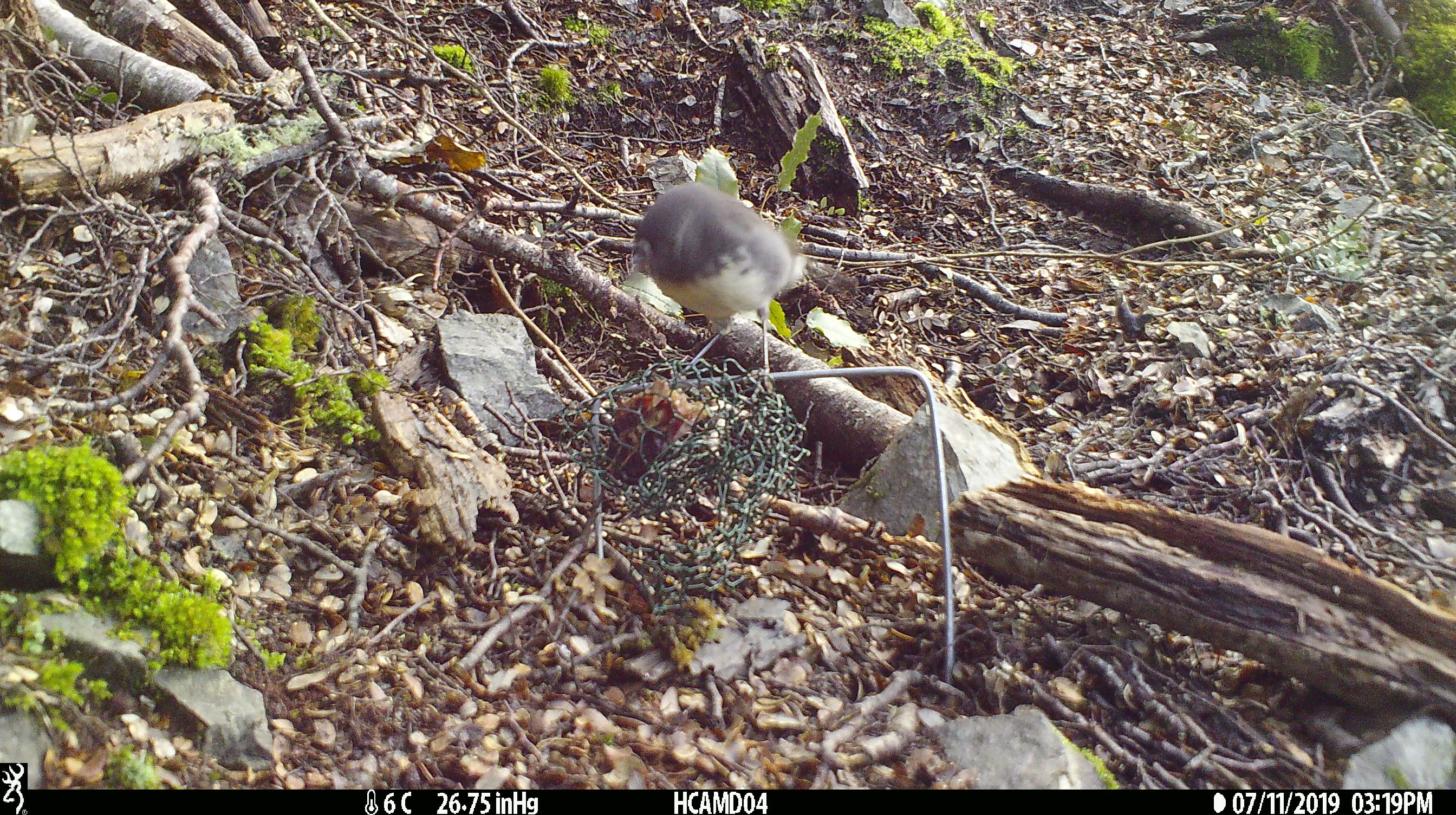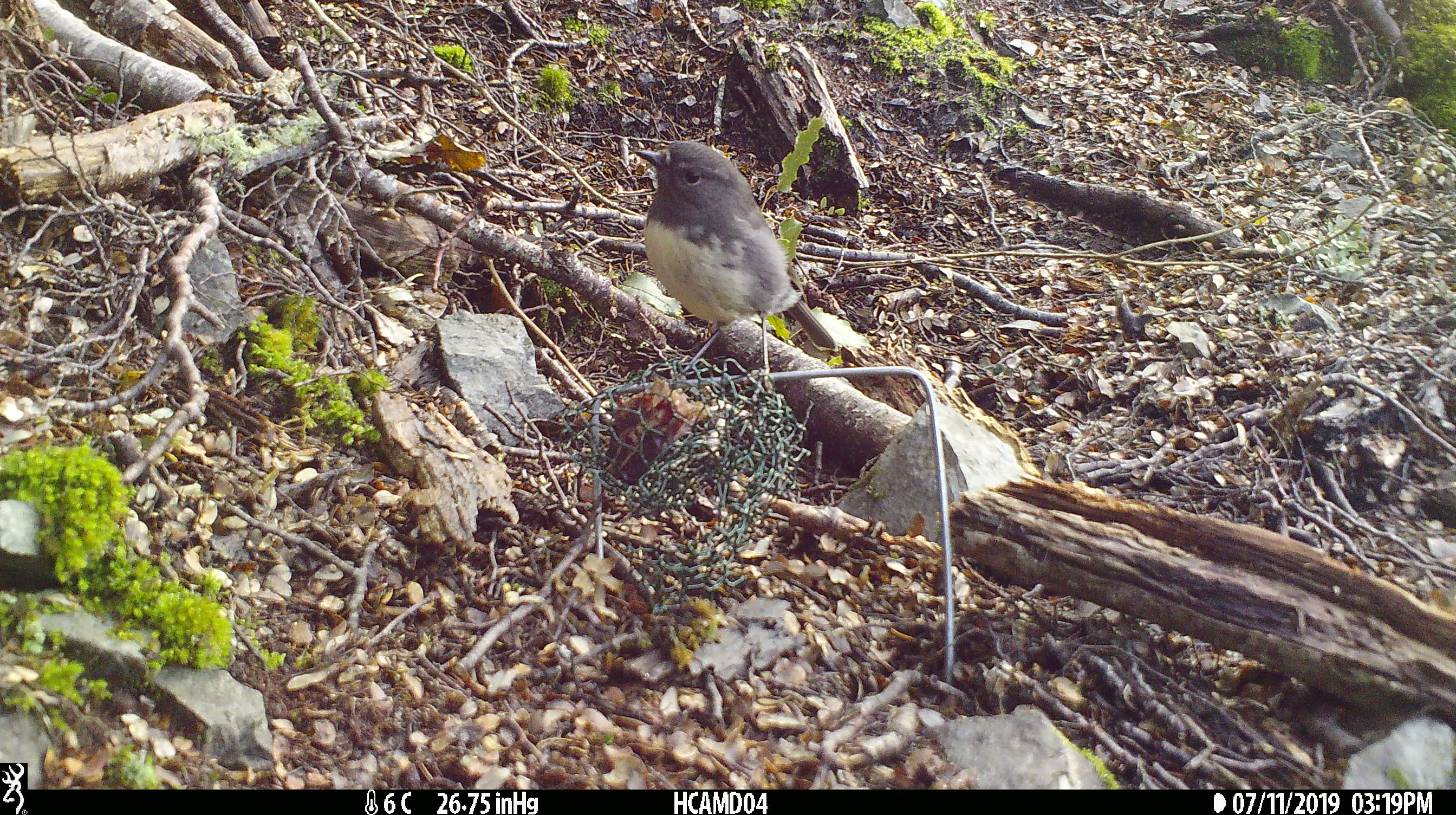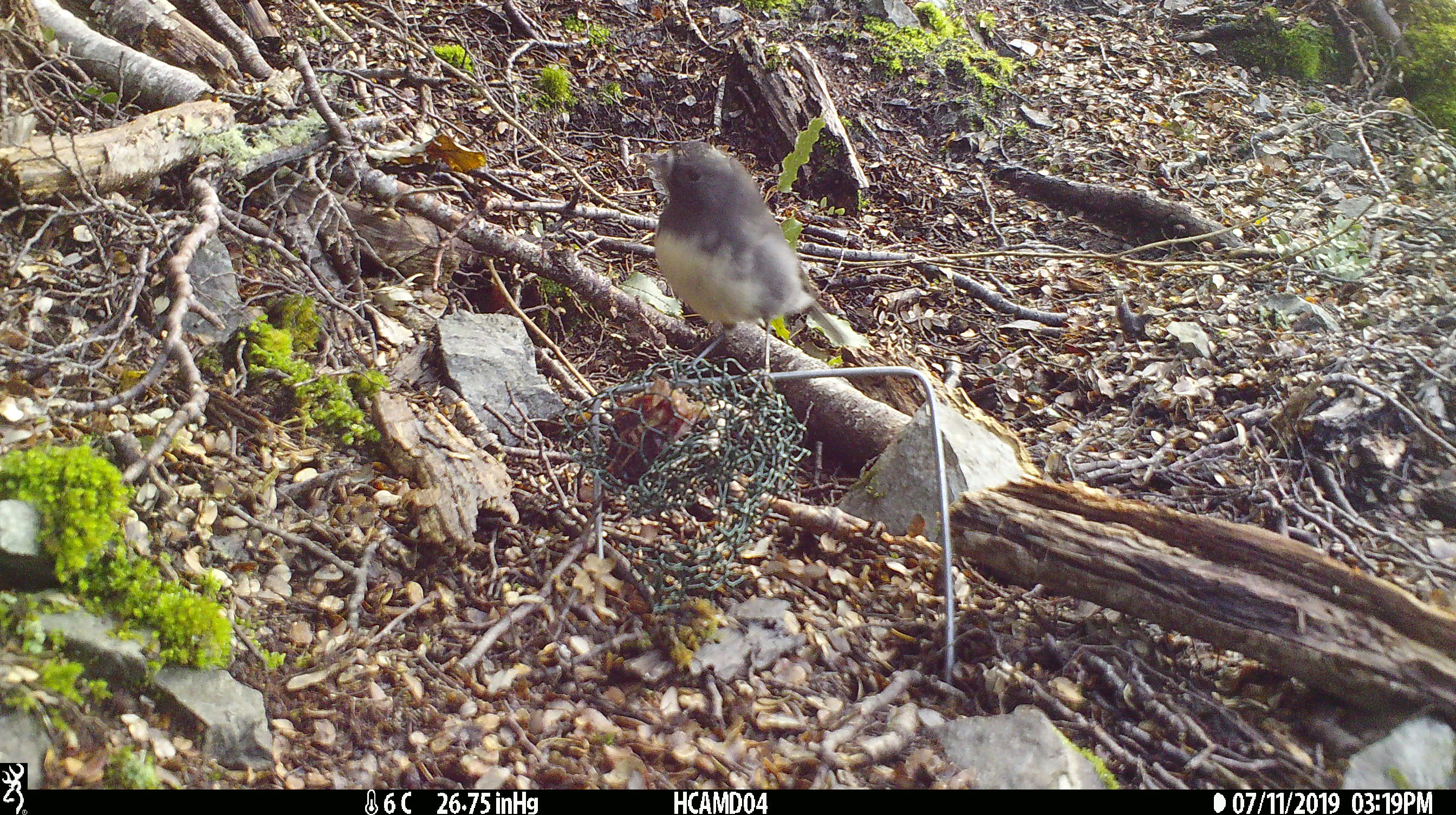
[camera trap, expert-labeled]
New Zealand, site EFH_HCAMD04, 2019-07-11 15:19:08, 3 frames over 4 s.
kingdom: Animalia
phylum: Chordata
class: Aves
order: Passeriformes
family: Petroicidae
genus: Petroica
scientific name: Petroica australis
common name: new zealand robin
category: robin